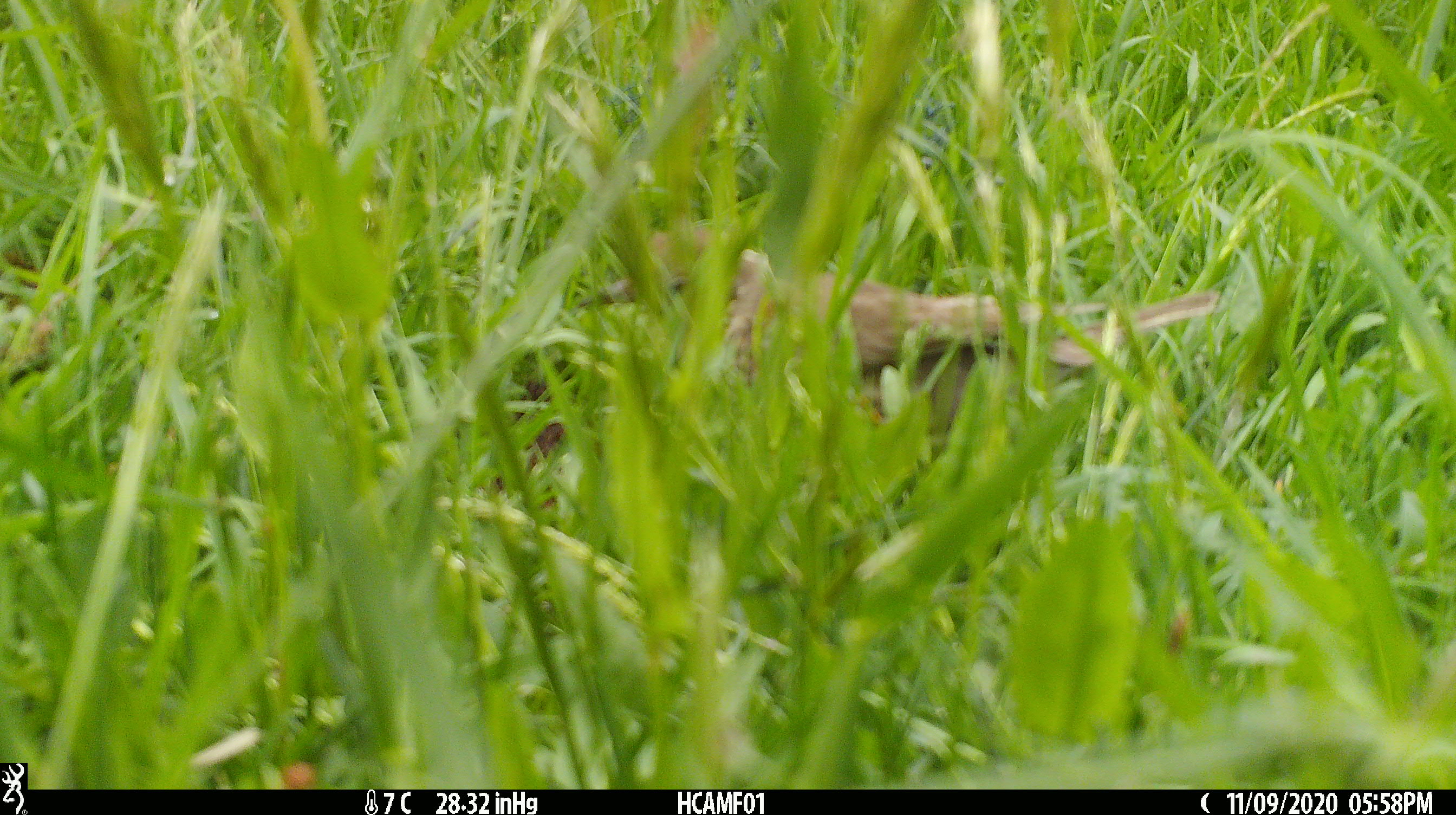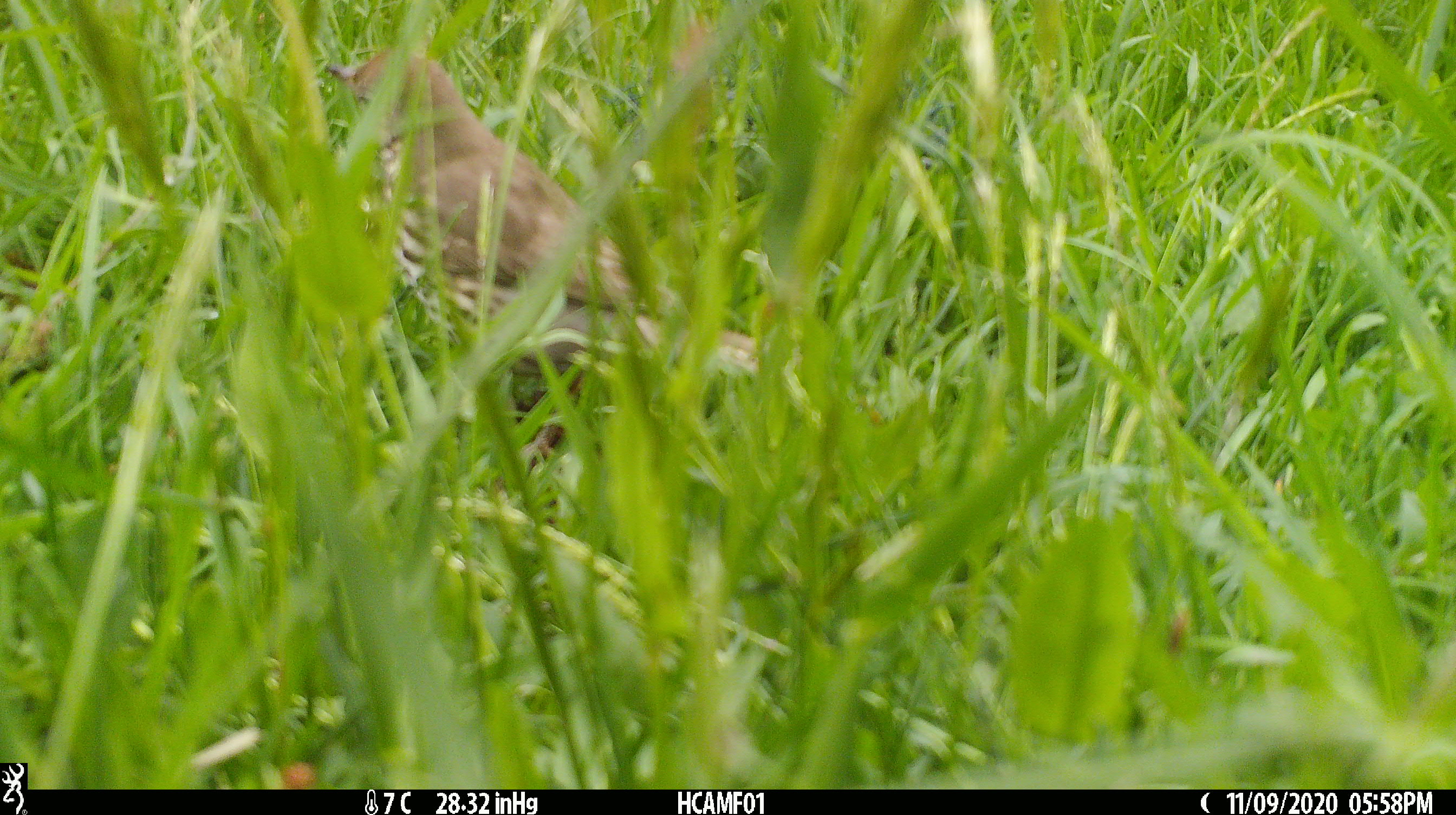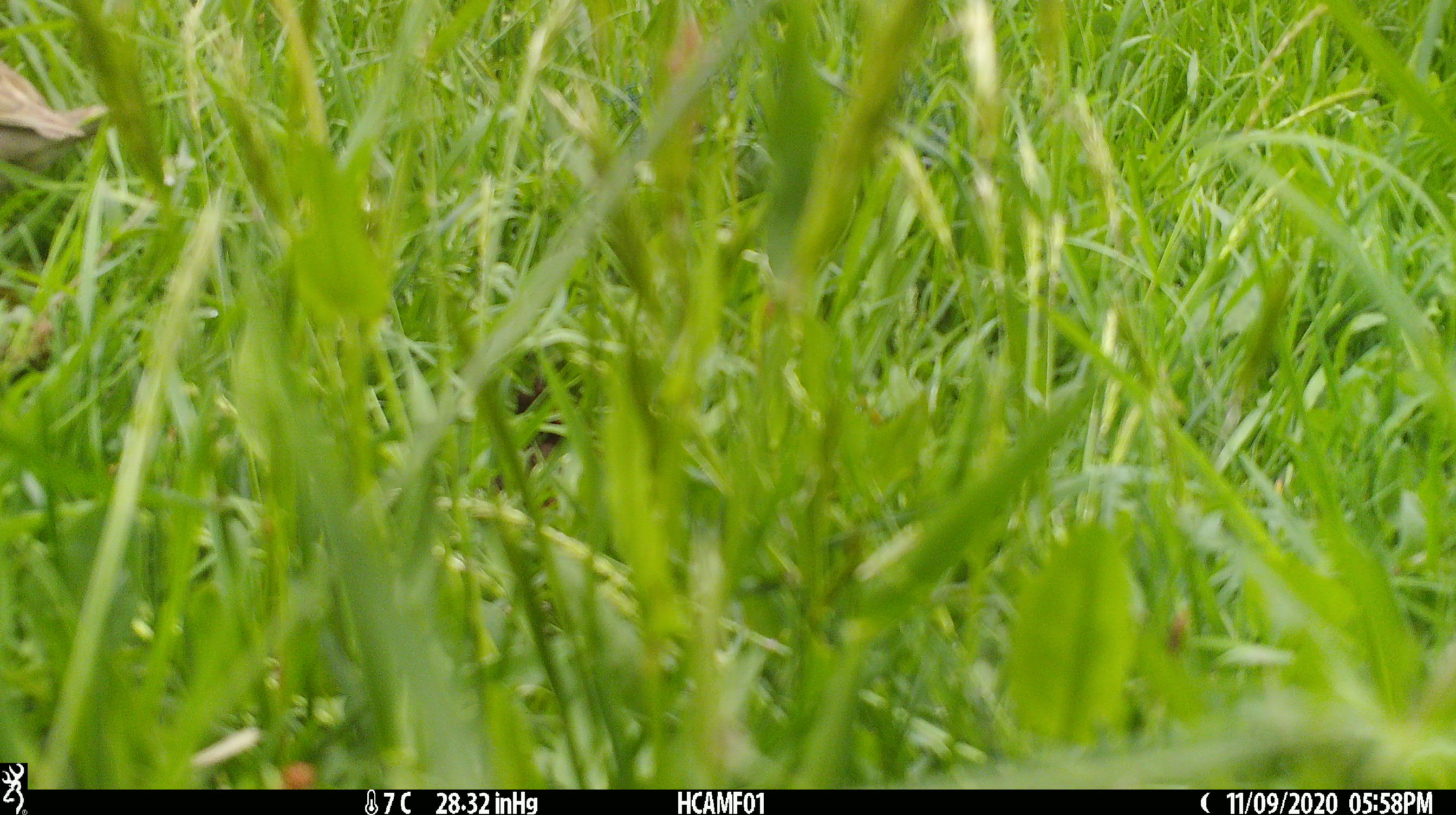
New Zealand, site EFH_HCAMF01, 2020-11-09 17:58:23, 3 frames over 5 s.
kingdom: Animalia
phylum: Chordata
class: Aves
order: Passeriformes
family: Turdidae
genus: Turdus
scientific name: Turdus philomelos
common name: song thrush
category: thrush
Thrush (song thrush) (Turdus philomelos).